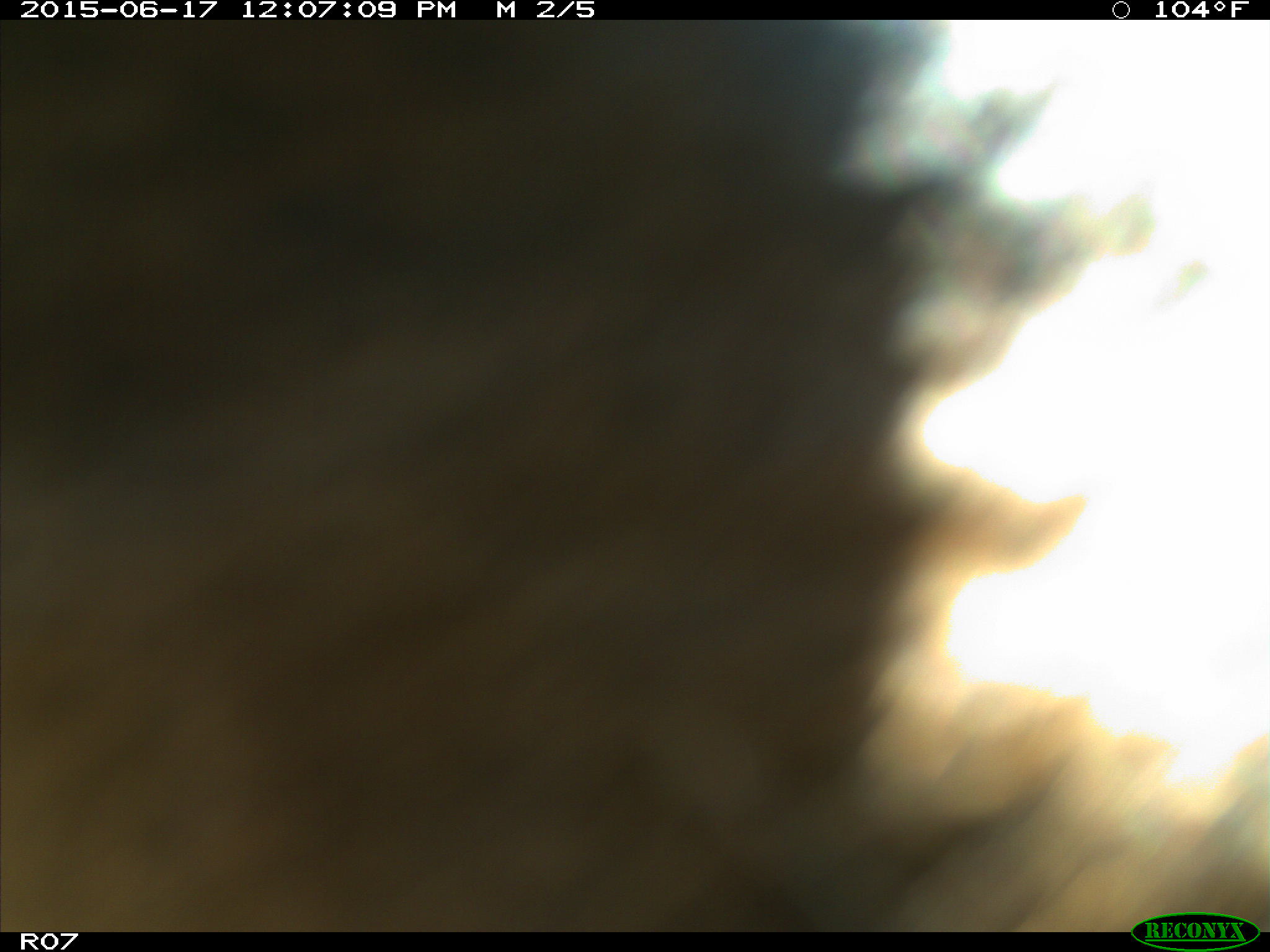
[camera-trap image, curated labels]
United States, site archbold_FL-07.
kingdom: Animalia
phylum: Chordata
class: Mammalia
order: Artiodactyla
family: Bovidae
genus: Bos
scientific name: Bos taurus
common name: domestic cow